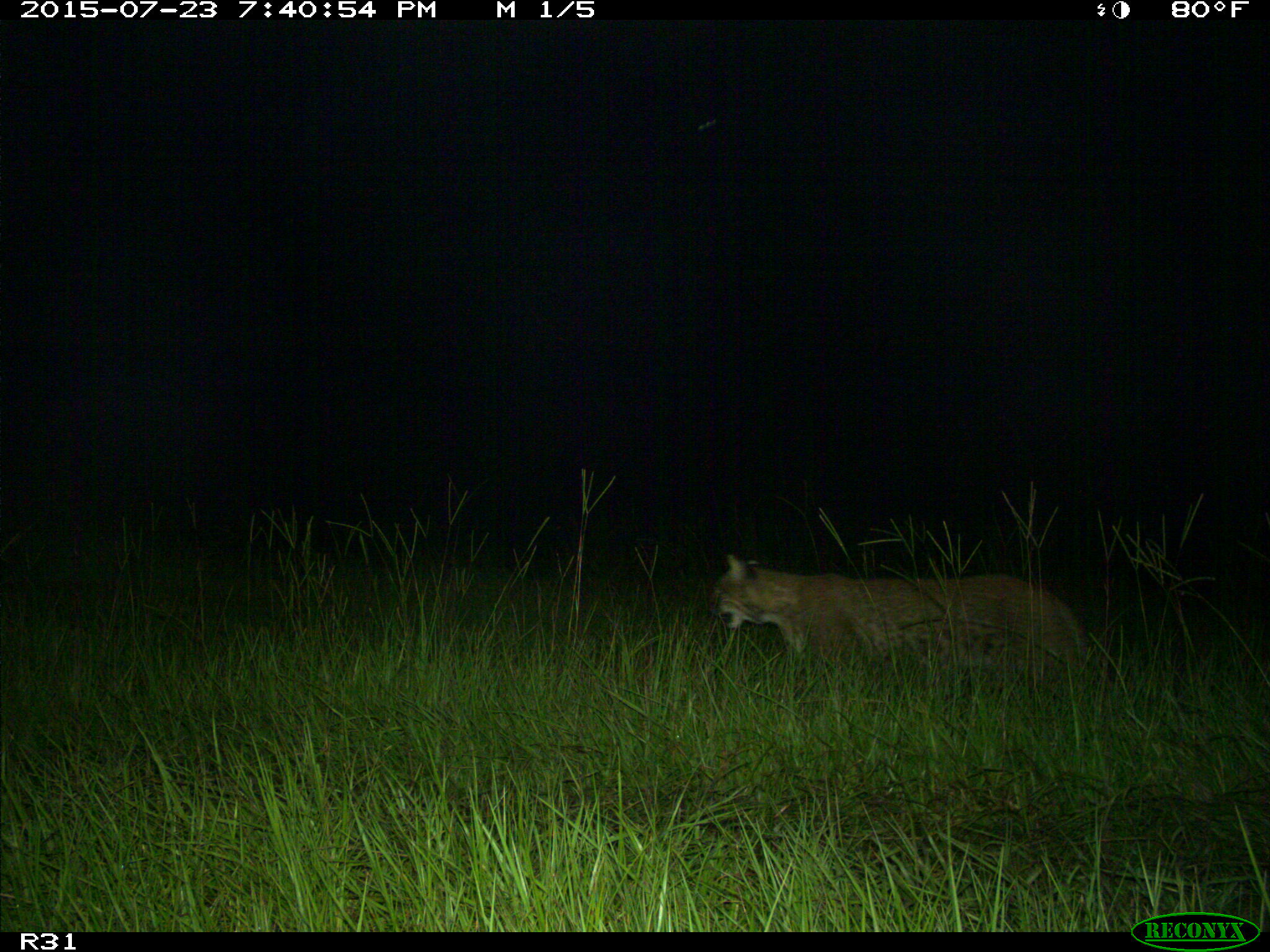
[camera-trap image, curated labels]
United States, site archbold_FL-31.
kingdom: Animalia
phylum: Chordata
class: Mammalia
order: Carnivora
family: Felidae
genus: Lynx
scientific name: Lynx rufus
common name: bobcat